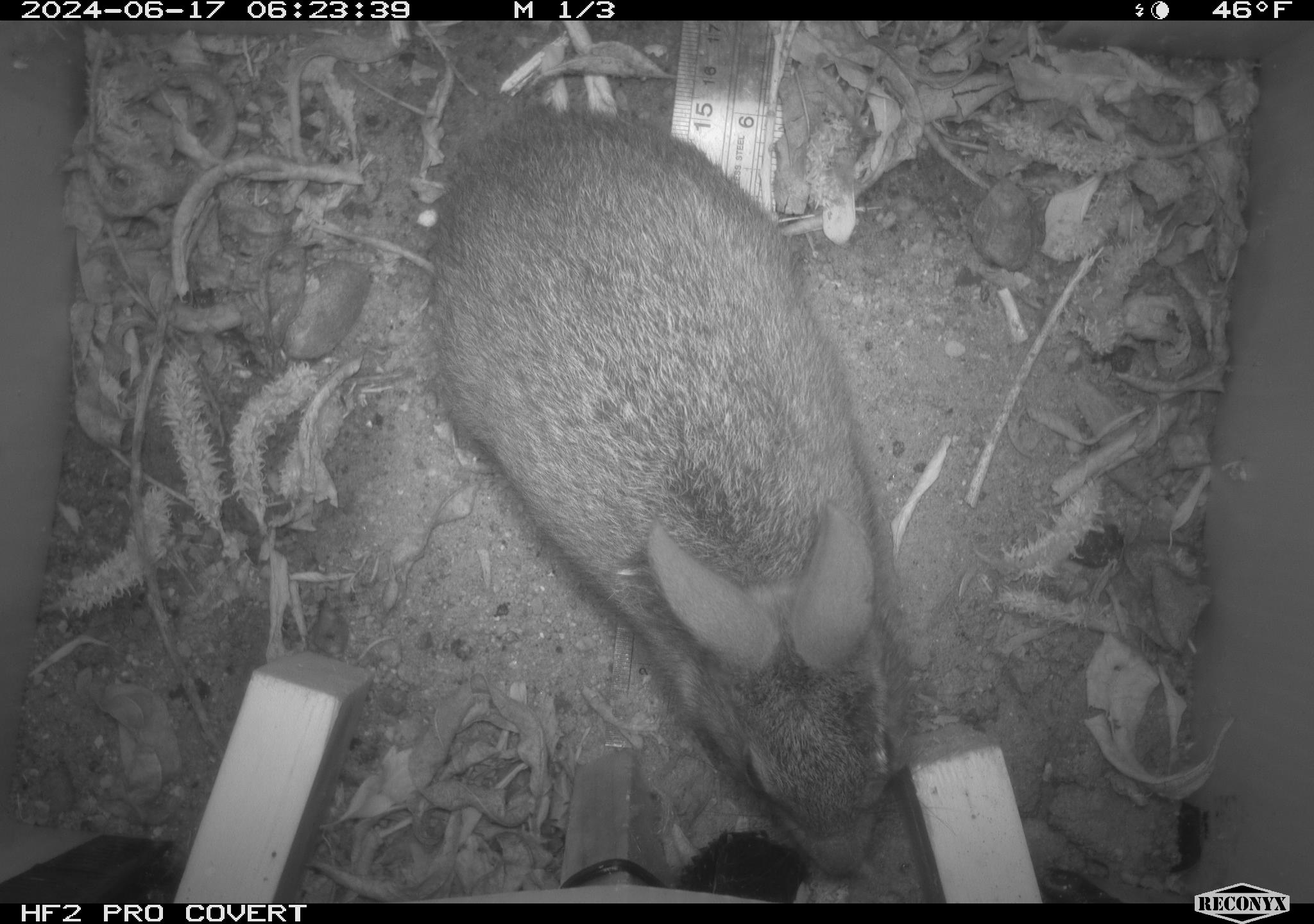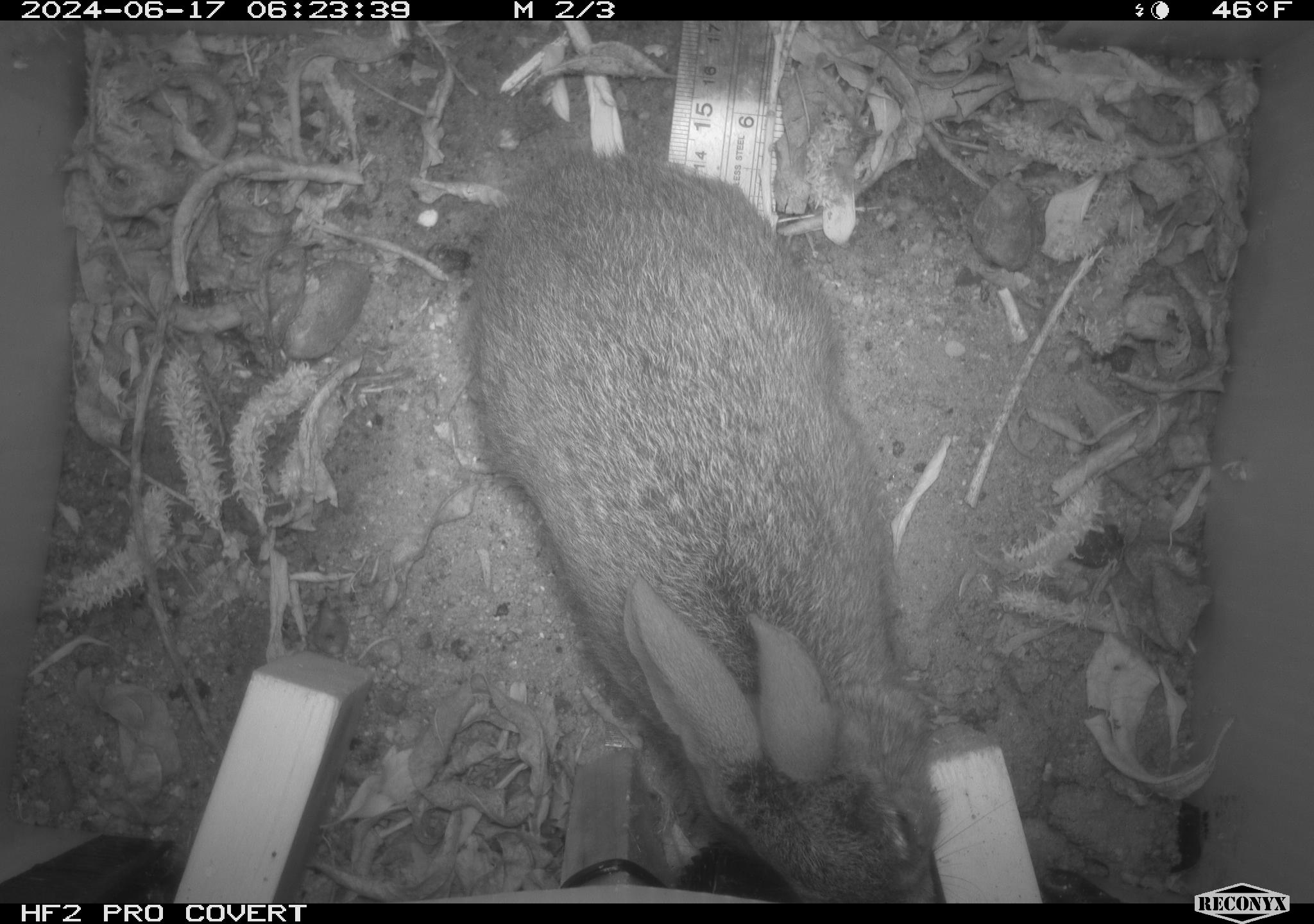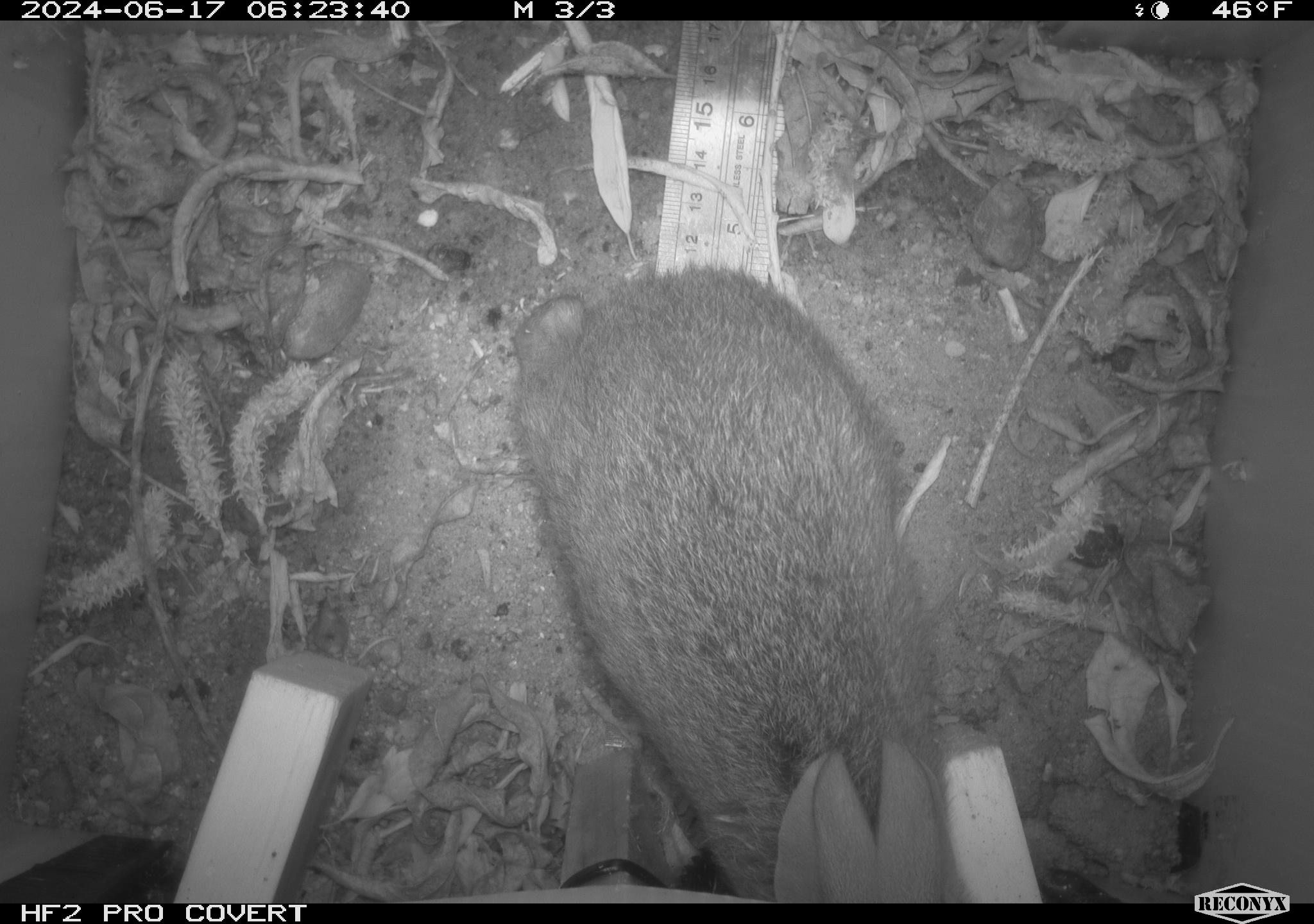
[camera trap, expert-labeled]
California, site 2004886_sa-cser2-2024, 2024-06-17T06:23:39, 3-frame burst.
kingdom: Animalia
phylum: Chordata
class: Mammalia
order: Lagomorpha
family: Leporidae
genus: Sylvilagus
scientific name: Sylvilagus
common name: cottontail rabbits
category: sylvilagus species